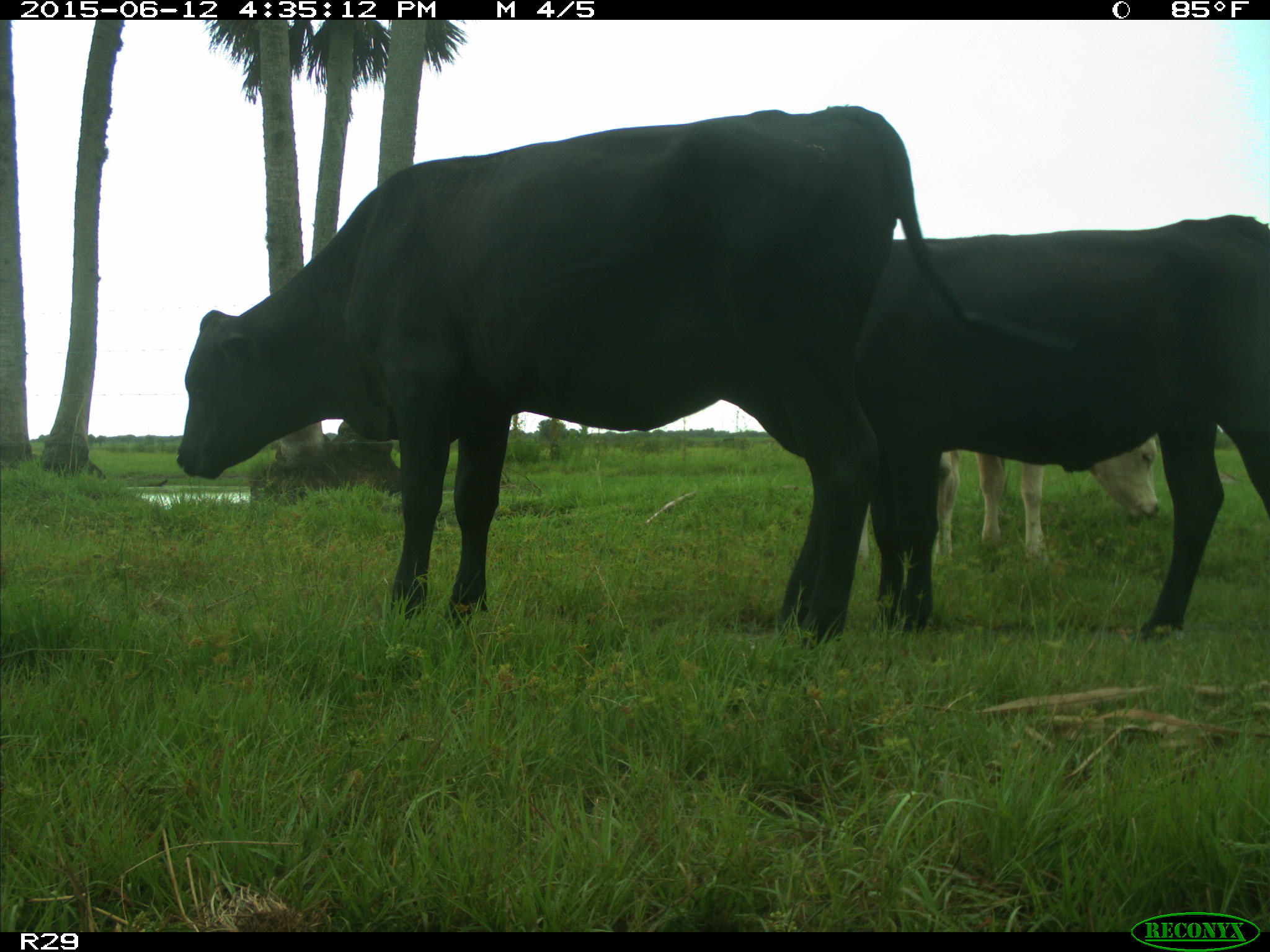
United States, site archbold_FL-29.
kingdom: Animalia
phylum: Chordata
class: Mammalia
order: Artiodactyla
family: Bovidae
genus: Bos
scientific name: Bos taurus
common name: domestic cow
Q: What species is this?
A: Bos taurus (domestic cow).